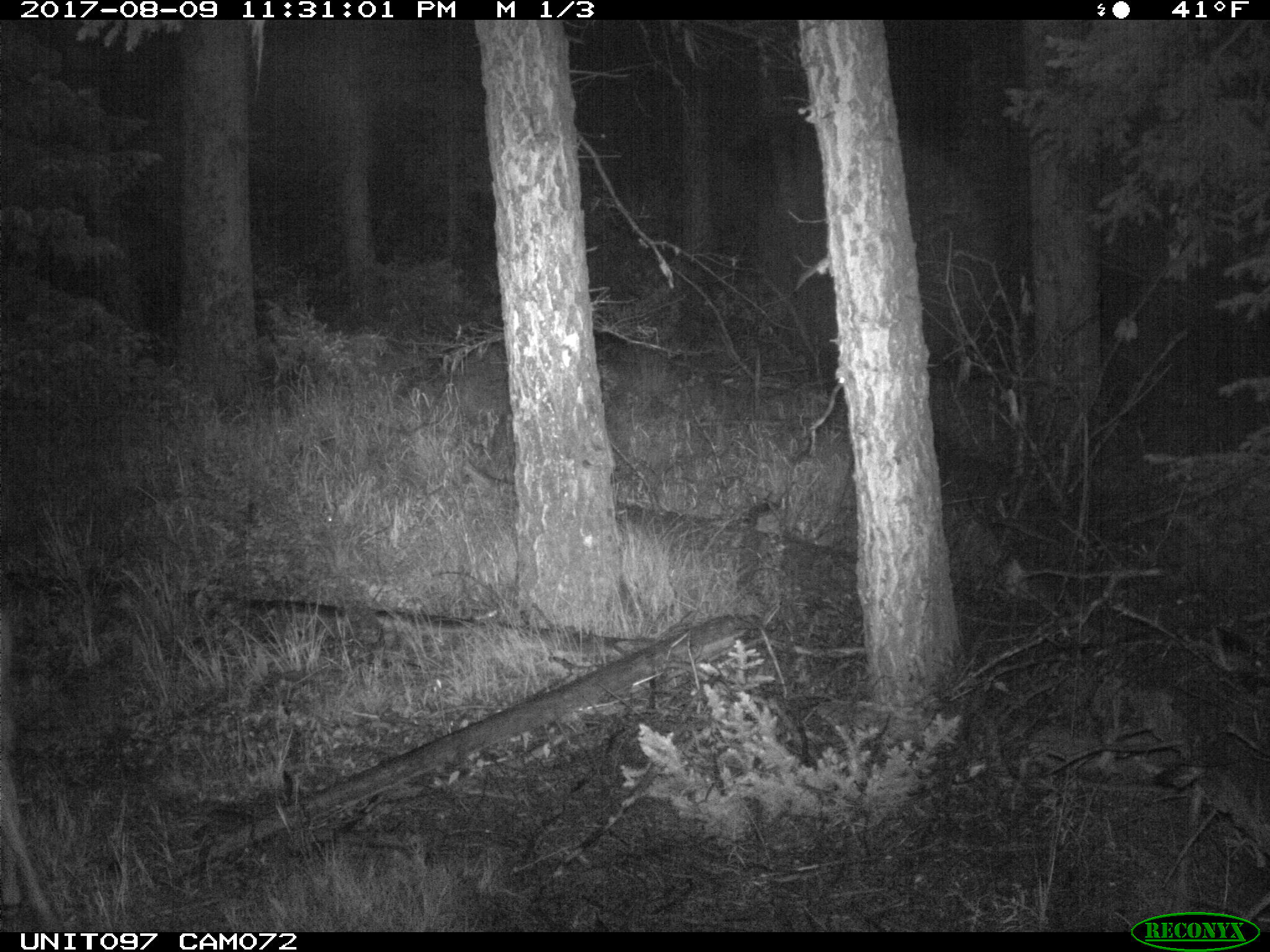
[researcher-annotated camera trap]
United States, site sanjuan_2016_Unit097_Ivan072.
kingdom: Animalia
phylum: Chordata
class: Mammalia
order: Artiodactyla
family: Cervidae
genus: Odocoileus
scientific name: Odocoileus hemionus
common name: mule deer